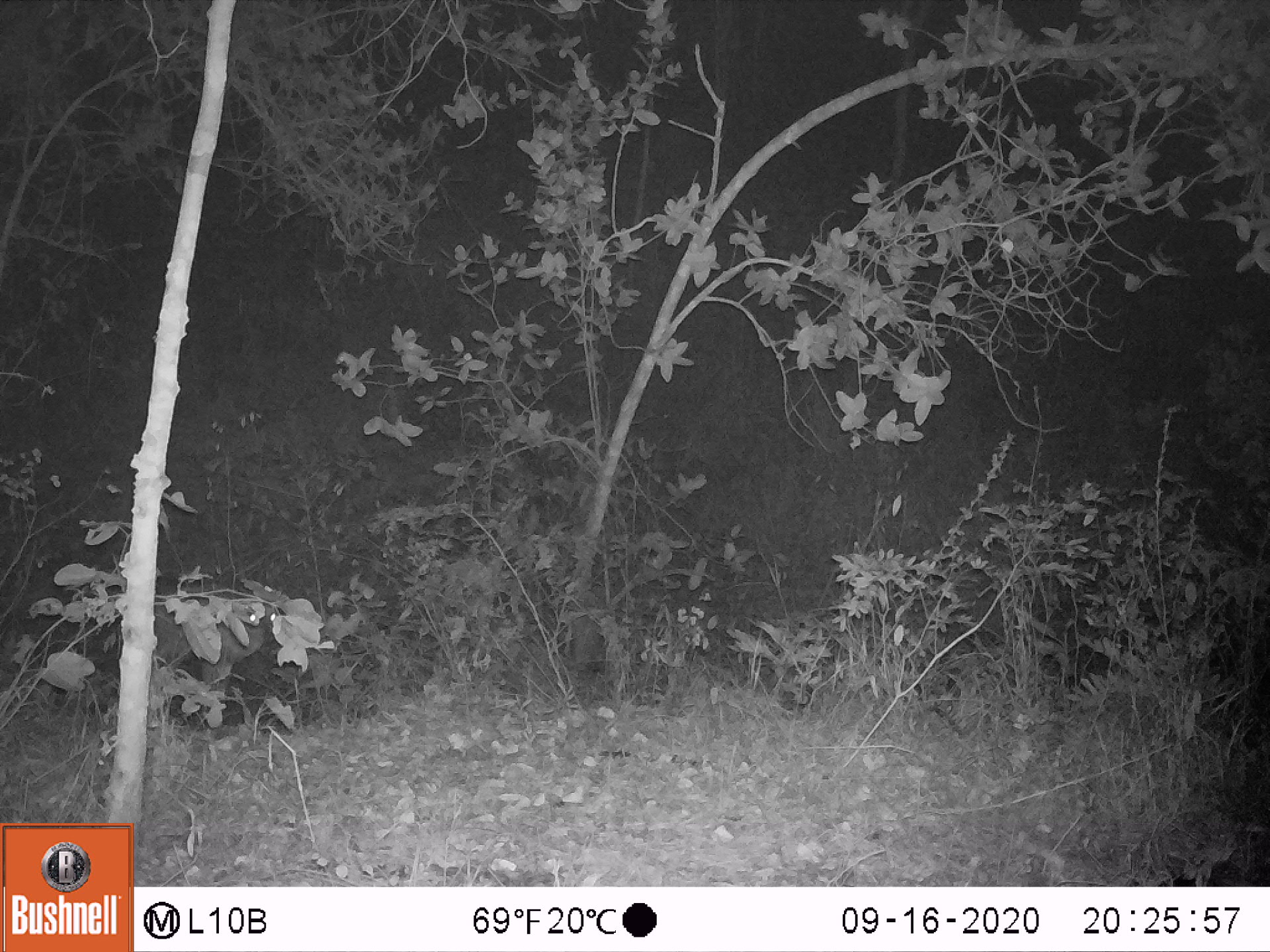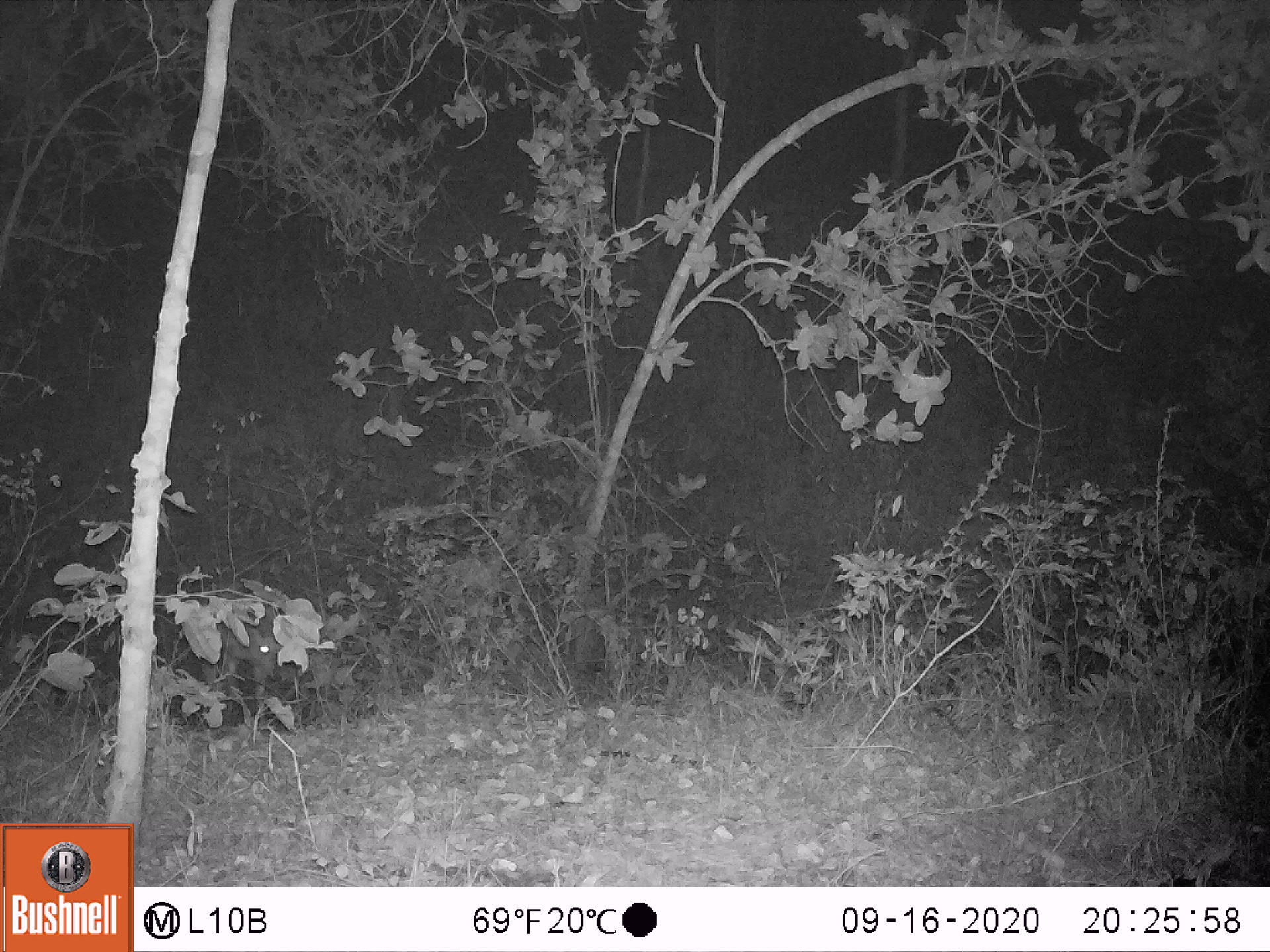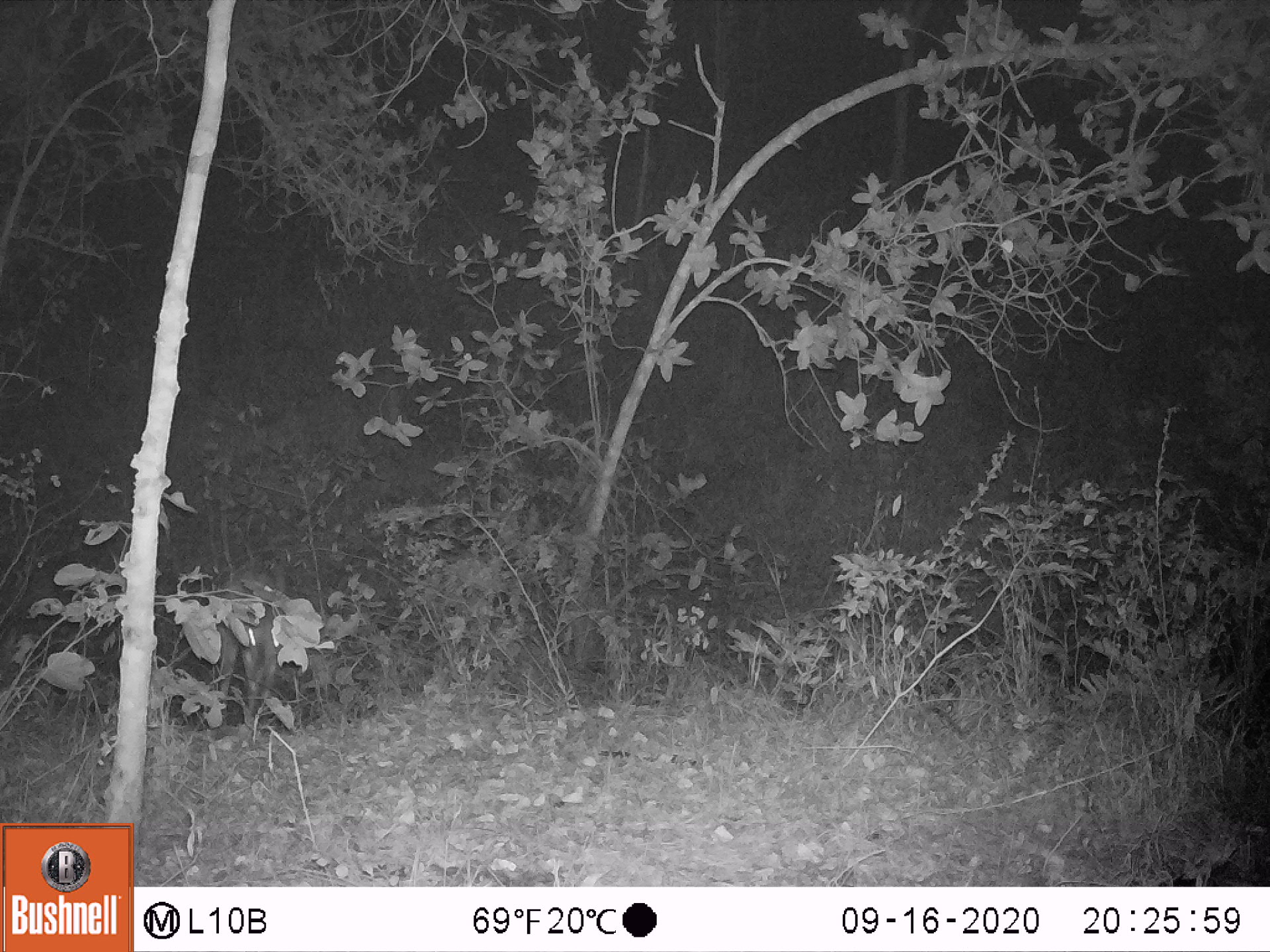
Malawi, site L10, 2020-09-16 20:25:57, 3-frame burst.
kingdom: Animalia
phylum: Chordata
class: Mammalia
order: Artiodactyla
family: Bovidae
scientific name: Antilopinae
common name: small antelope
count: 1